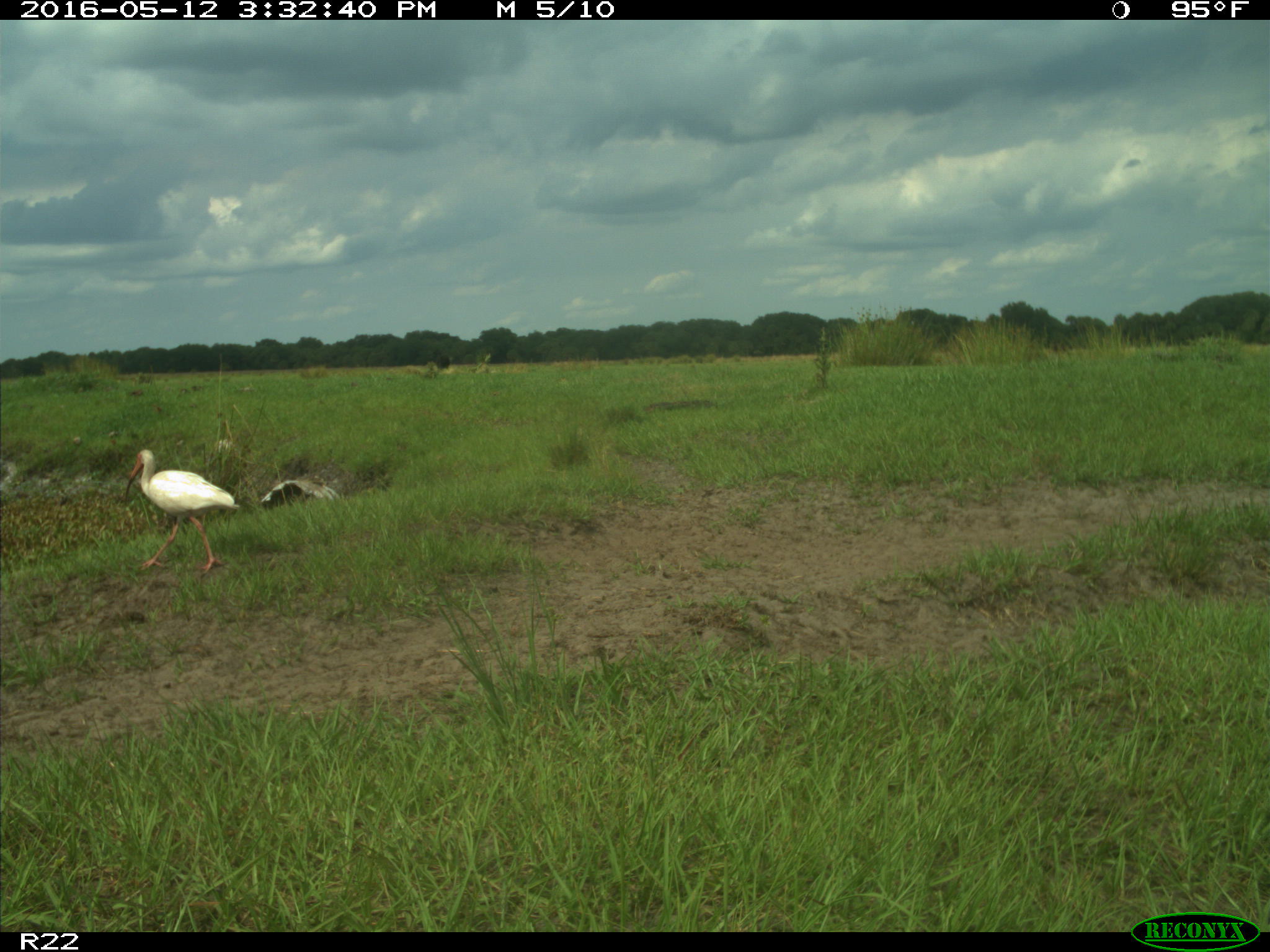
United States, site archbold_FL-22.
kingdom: Animalia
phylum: Chordata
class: Aves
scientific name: Aves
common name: birds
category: unidentified bird